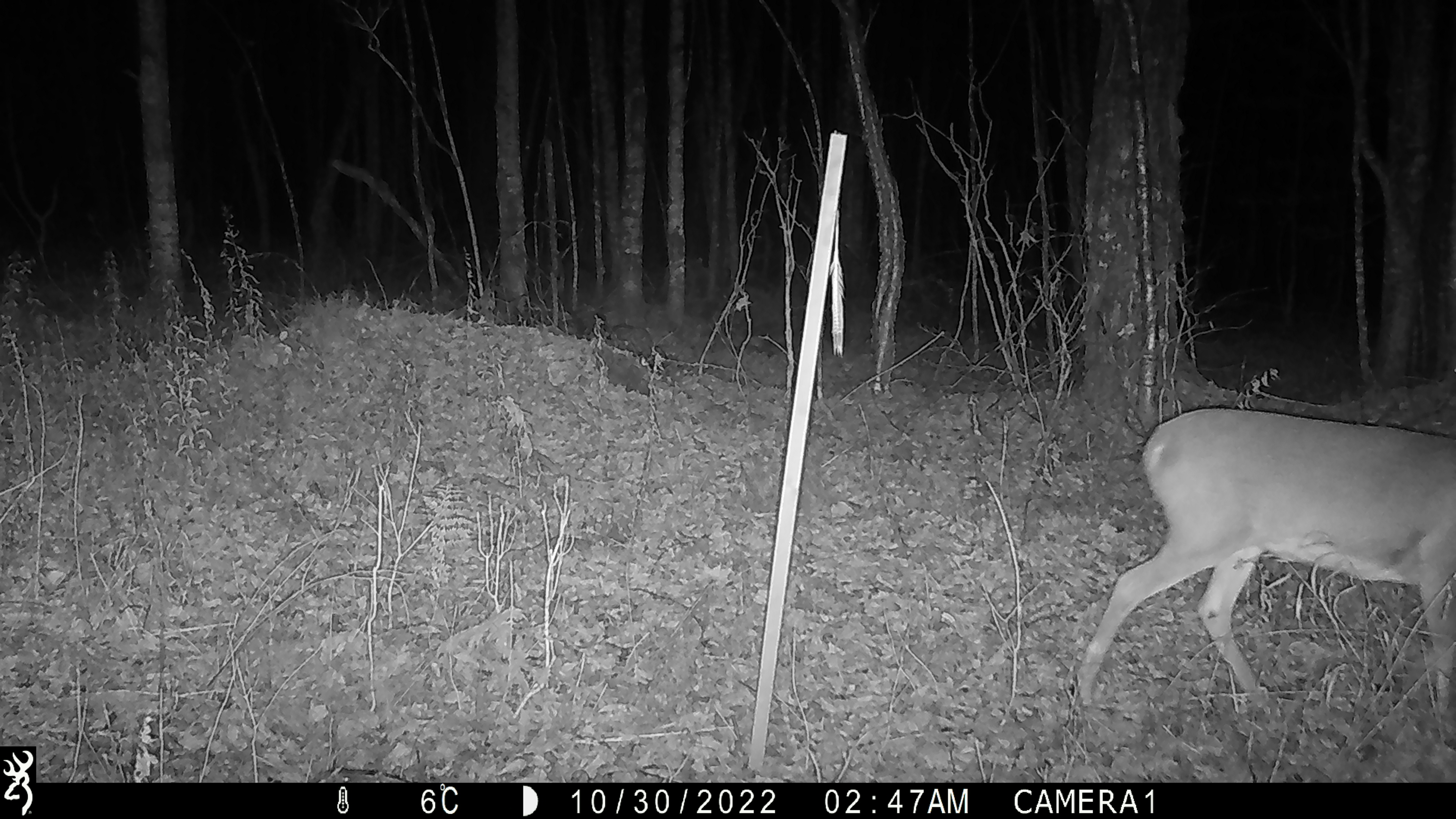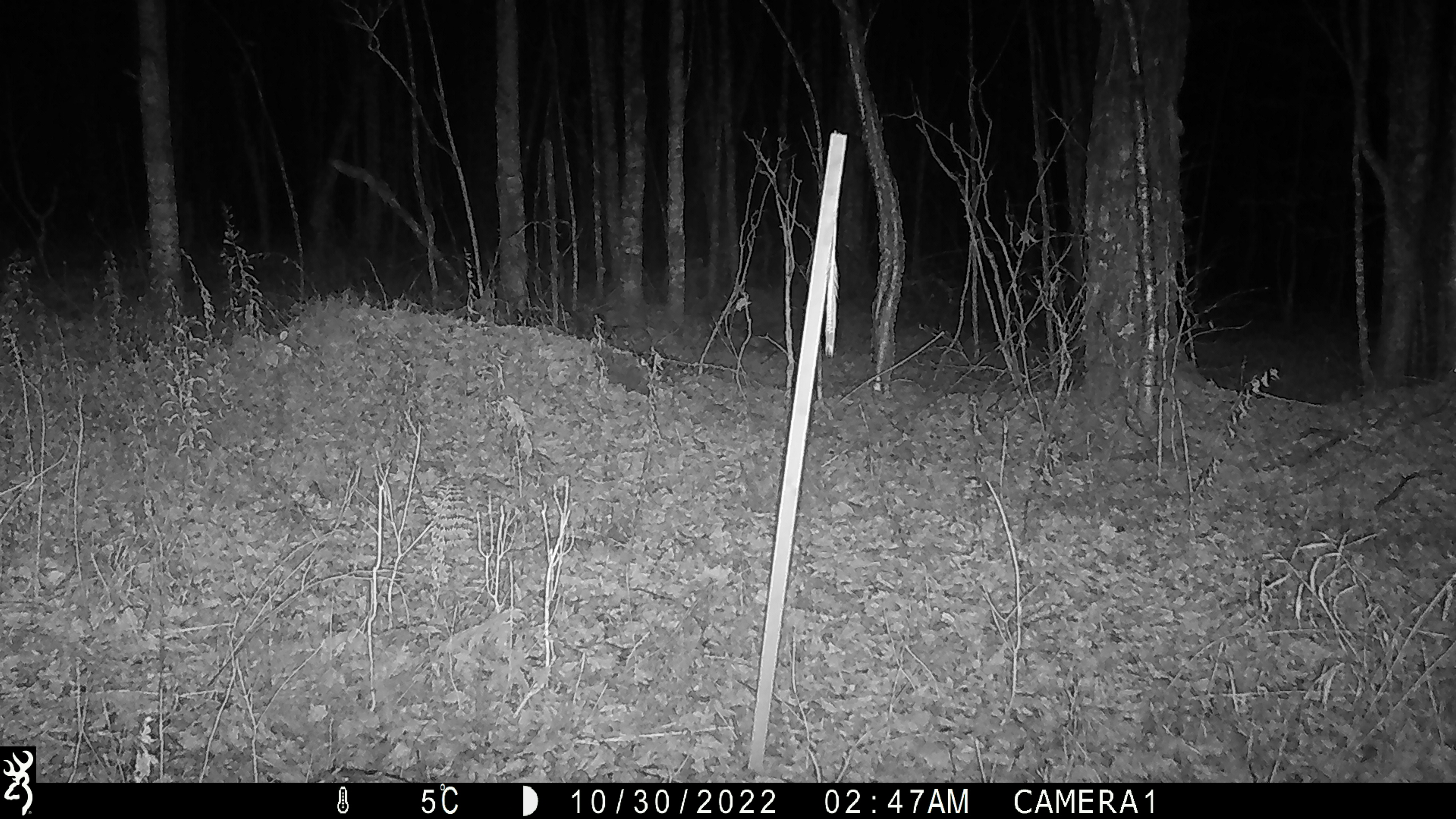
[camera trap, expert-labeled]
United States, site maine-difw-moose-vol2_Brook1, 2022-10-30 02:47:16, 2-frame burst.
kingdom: Animalia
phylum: Chordata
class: Aves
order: Passeriformes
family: Paridae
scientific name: Paridae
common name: chickadee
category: chickadee sp.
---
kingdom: Animalia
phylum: Chordata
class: Mammalia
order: Artiodactyla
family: Cervidae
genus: Odocoileus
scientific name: Odocoileus virginianus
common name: white-tailed deer